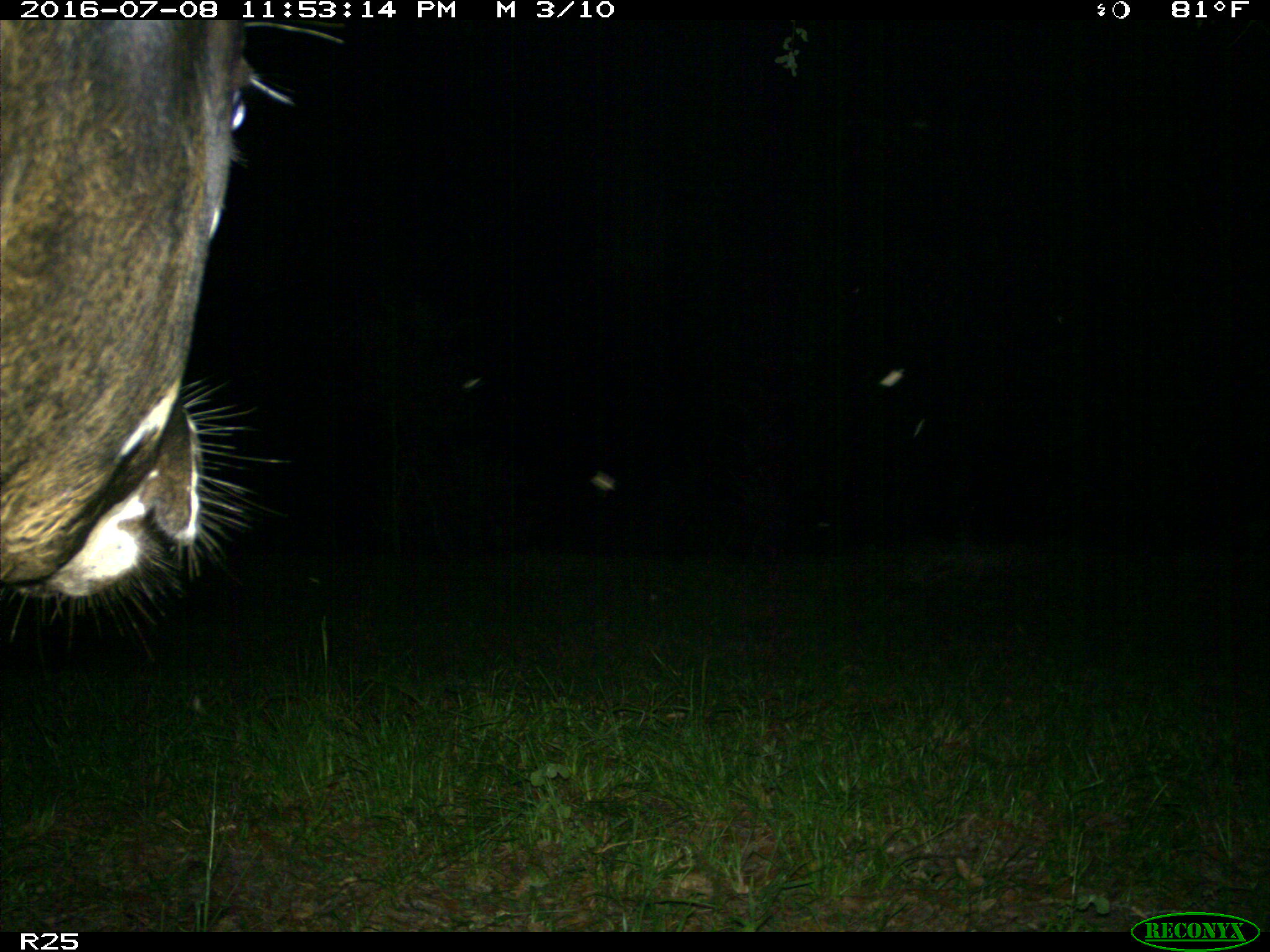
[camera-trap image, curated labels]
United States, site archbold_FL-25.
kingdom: Animalia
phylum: Chordata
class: Mammalia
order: Artiodactyla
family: Bovidae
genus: Bos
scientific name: Bos taurus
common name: domestic cow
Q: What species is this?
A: Bos taurus (domestic cow).